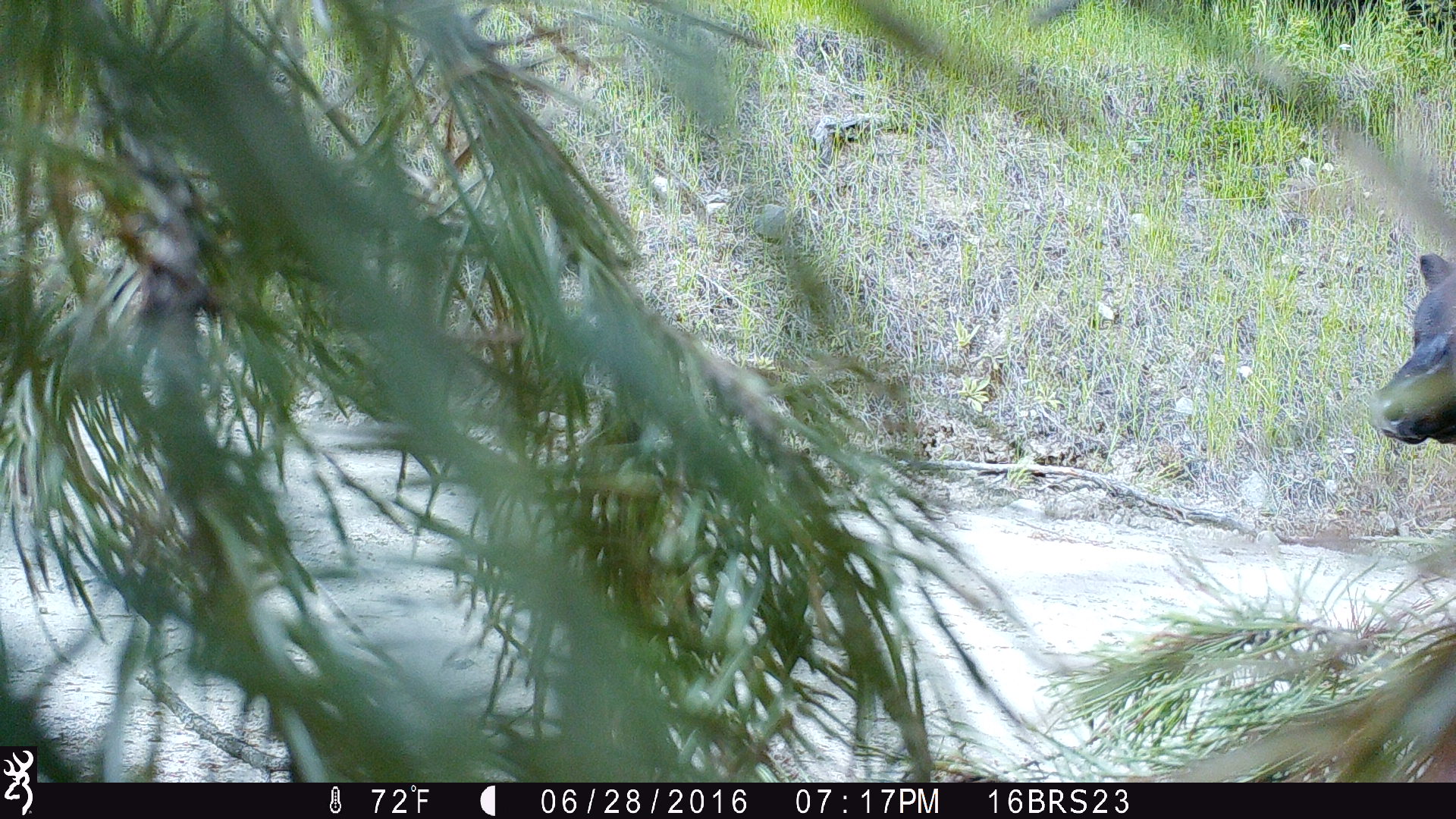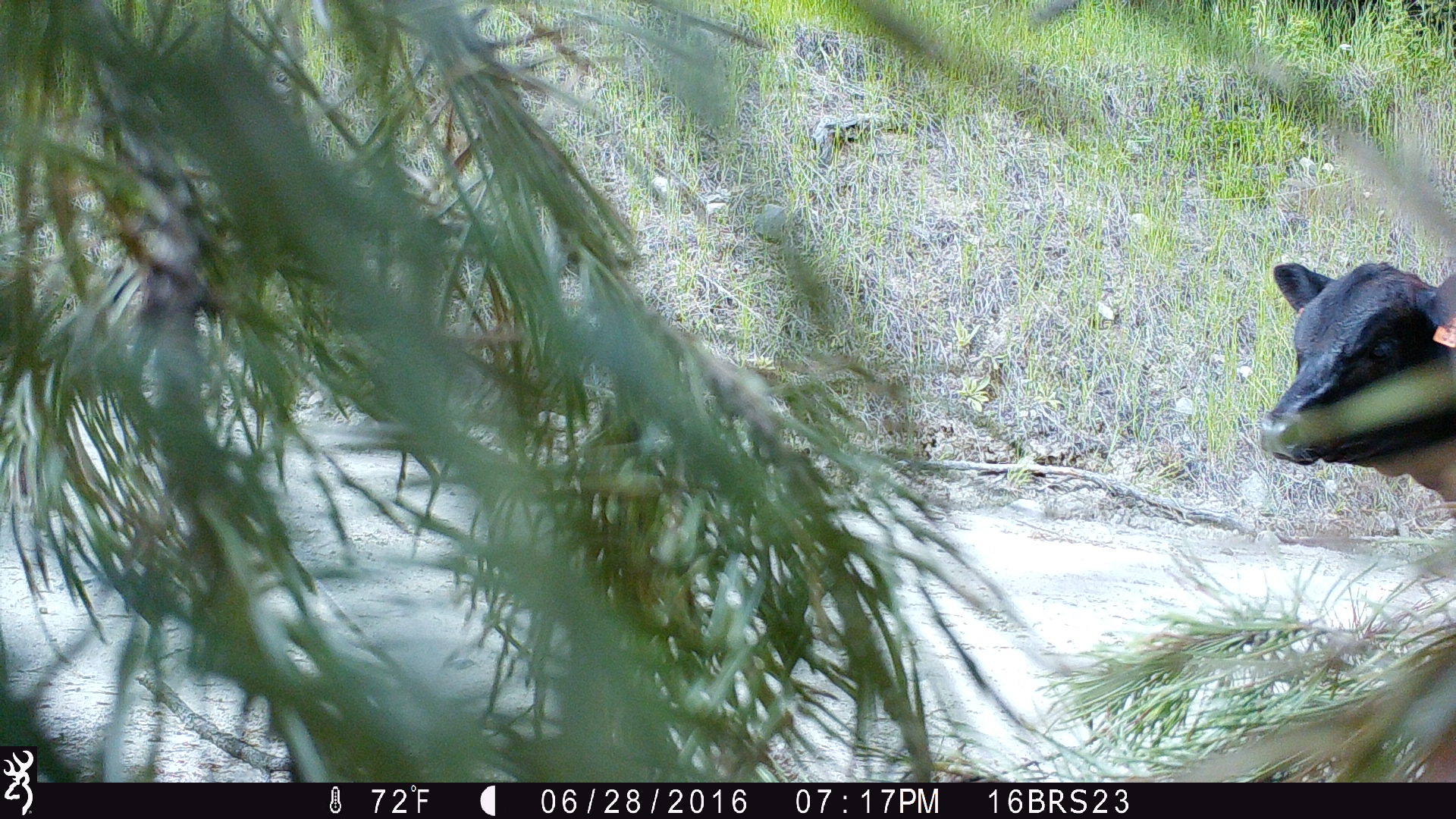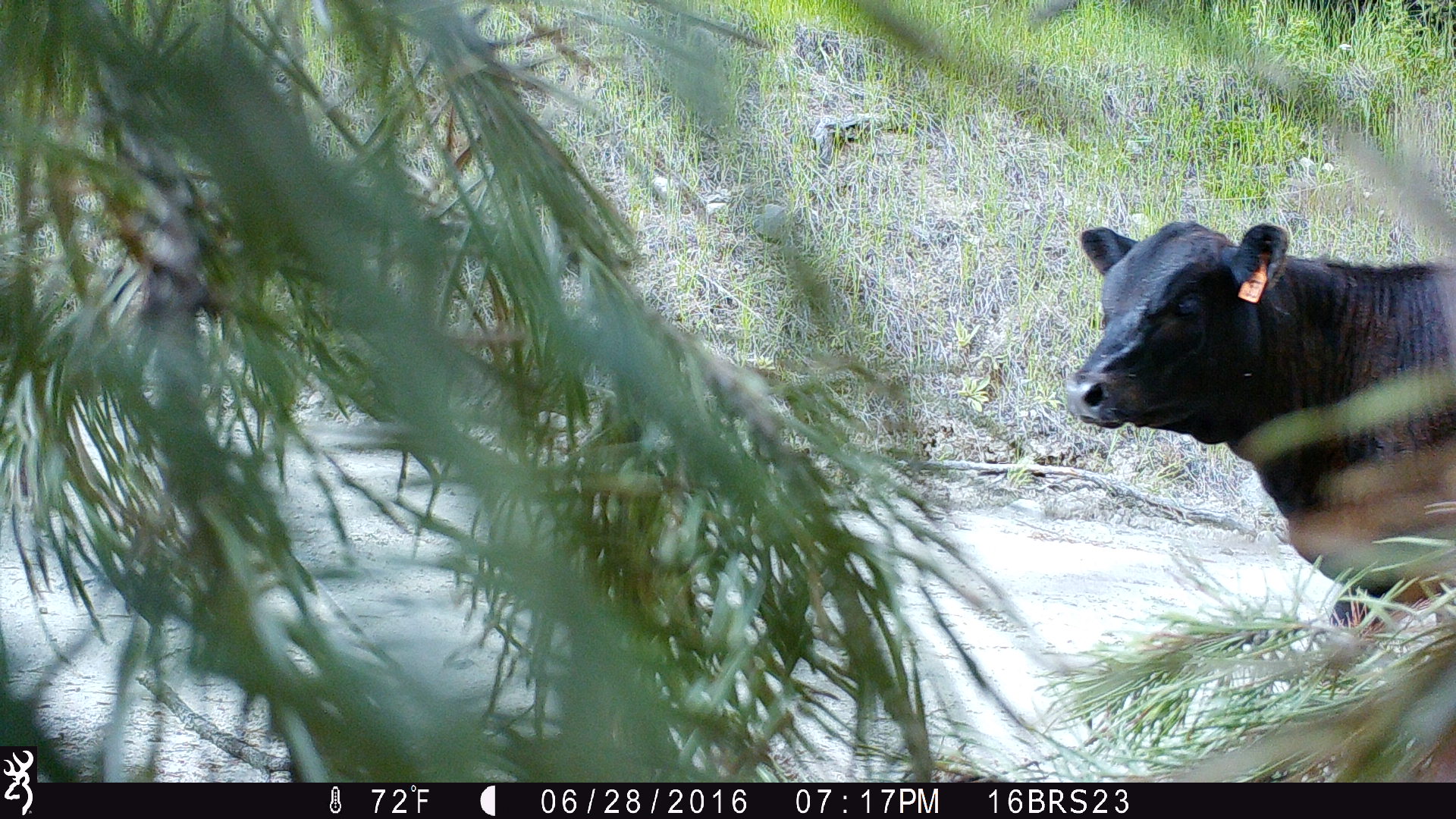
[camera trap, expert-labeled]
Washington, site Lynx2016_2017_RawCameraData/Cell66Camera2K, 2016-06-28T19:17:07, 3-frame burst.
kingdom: Animalia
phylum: Chordata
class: Mammalia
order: Artiodactyla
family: Bovidae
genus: Bos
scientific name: Bos taurus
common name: domestic cattle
Domestic cattle (Bos taurus). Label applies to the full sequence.